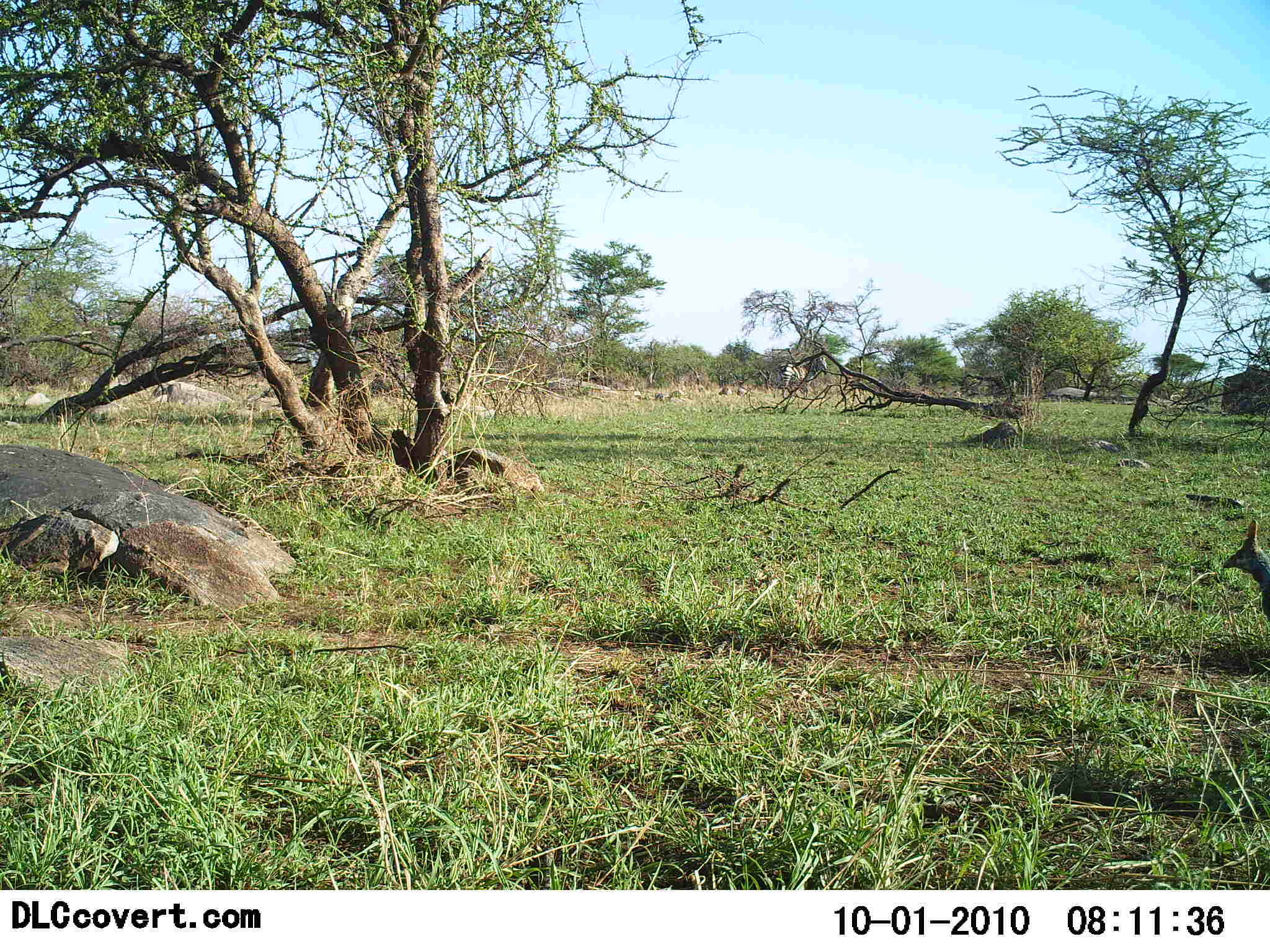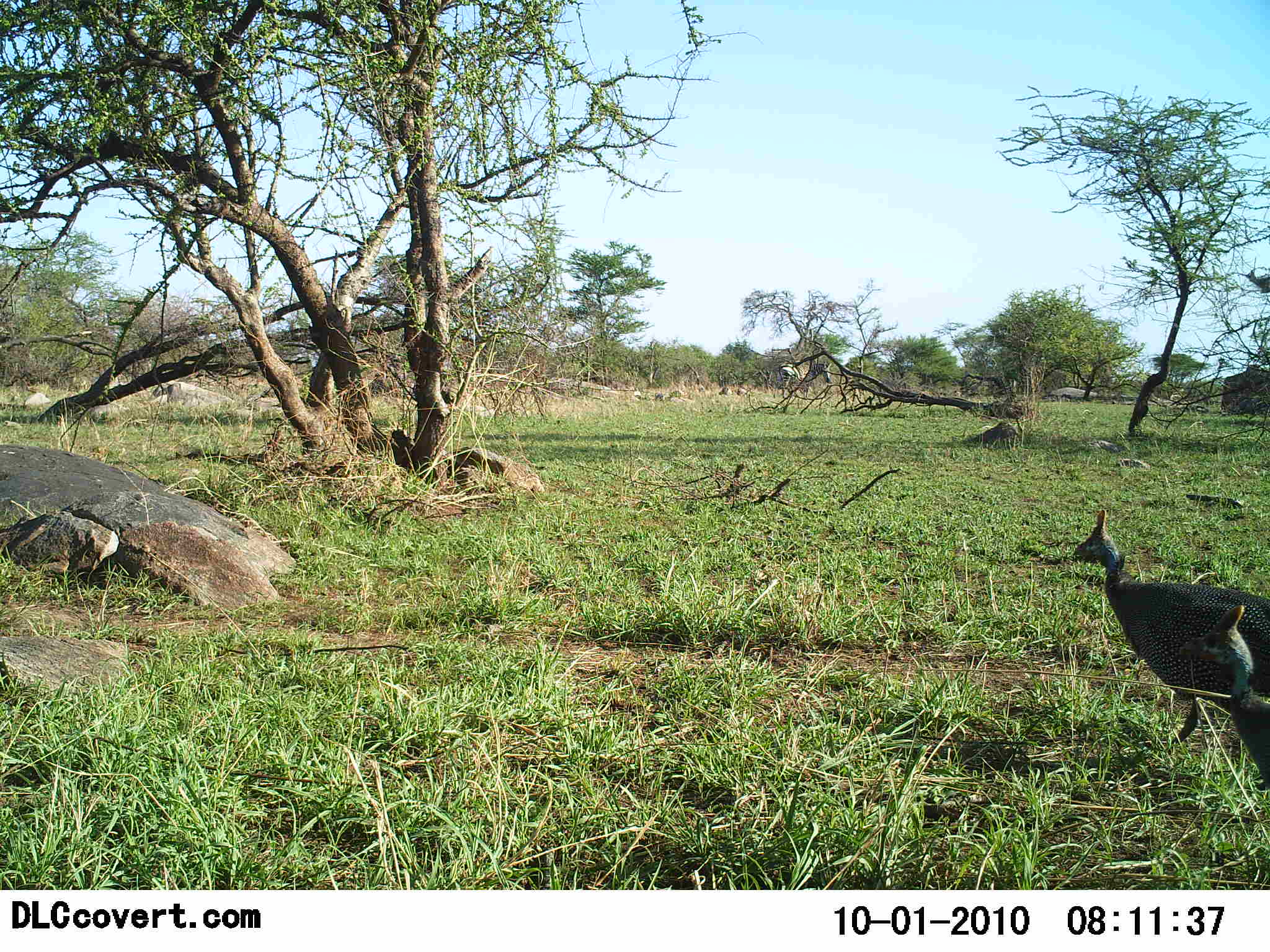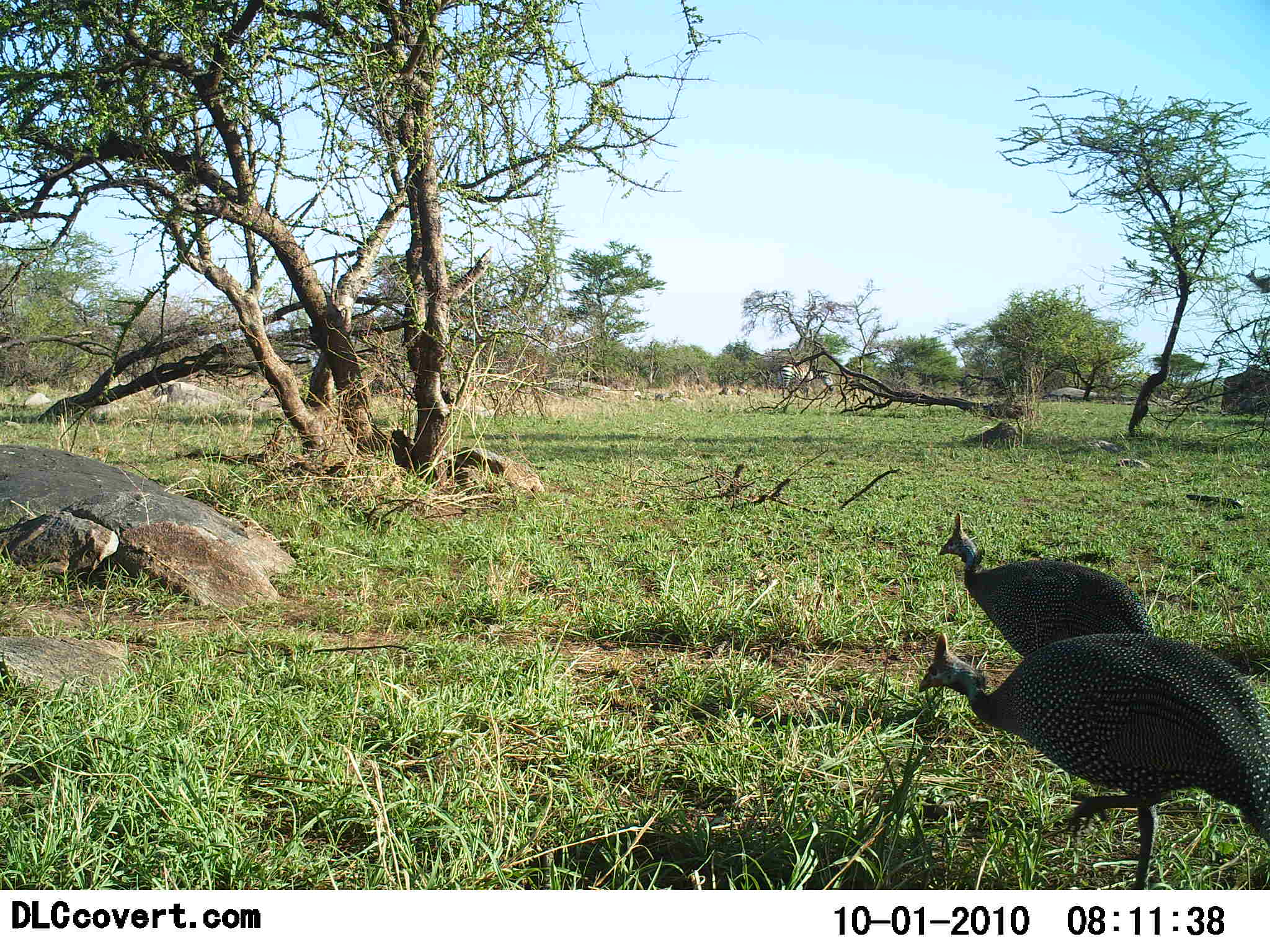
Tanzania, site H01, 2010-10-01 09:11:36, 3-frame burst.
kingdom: Animalia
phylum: Chordata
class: Aves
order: Galliformes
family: Numididae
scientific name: Numididae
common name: guinea fowl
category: guineafowl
Guineafowl (guinea fowl) (Numididae), count 2. Behavior (volunteer vote fractions): standing 3%, resting 0%, moving 100%, interacting 0%. Young present (vote fraction): 0%. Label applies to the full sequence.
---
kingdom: Animalia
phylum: Chordata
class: Mammalia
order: Perissodactyla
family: Equidae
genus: Equus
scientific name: Equus quagga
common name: plains zebra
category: zebra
Zebra (plains zebra) (Equus quagga), count 1. Behavior (volunteer vote fractions): standing 50%, resting 0%, moving 6%, interacting 0%. Young present (vote fraction): 0%. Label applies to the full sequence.